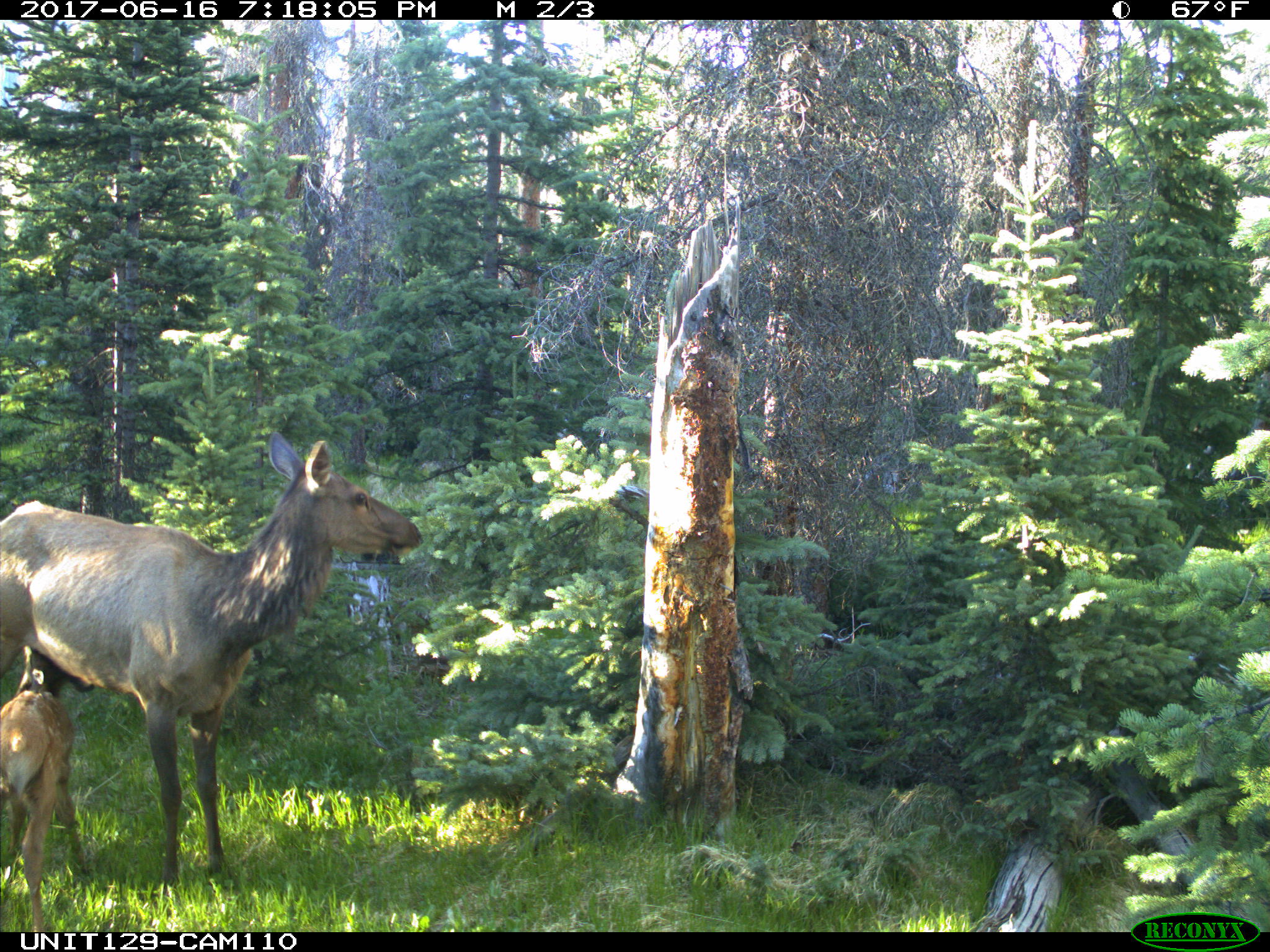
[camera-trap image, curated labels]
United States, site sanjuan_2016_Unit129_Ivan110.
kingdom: Animalia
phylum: Chordata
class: Mammalia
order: Artiodactyla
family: Cervidae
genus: Cervus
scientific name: Cervus elaphus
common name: red deer